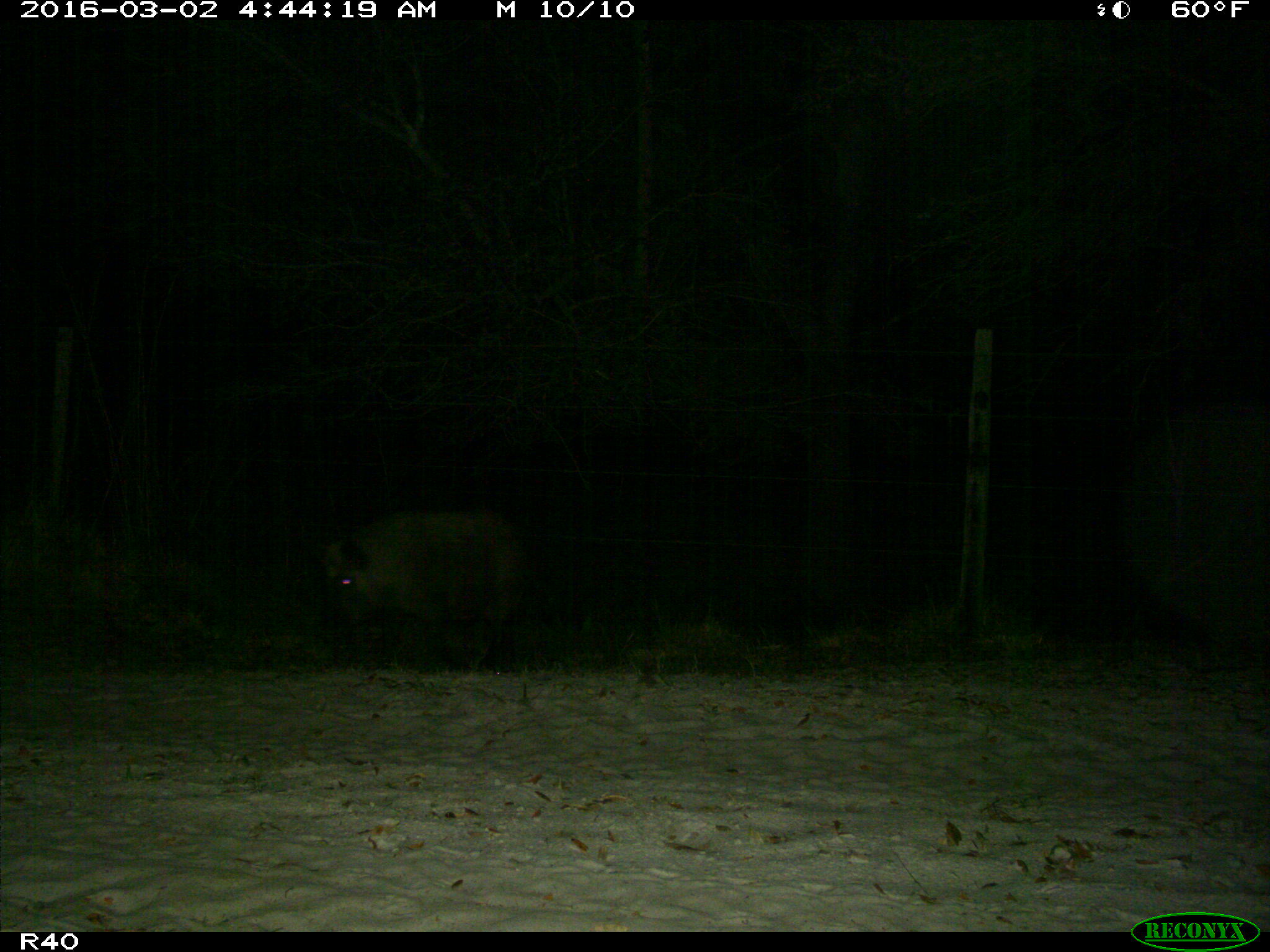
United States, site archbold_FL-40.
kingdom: Animalia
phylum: Chordata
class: Mammalia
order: Artiodactyla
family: Suidae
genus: Sus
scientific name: Sus scrofa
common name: wild boar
Sus scrofa (wild boar).